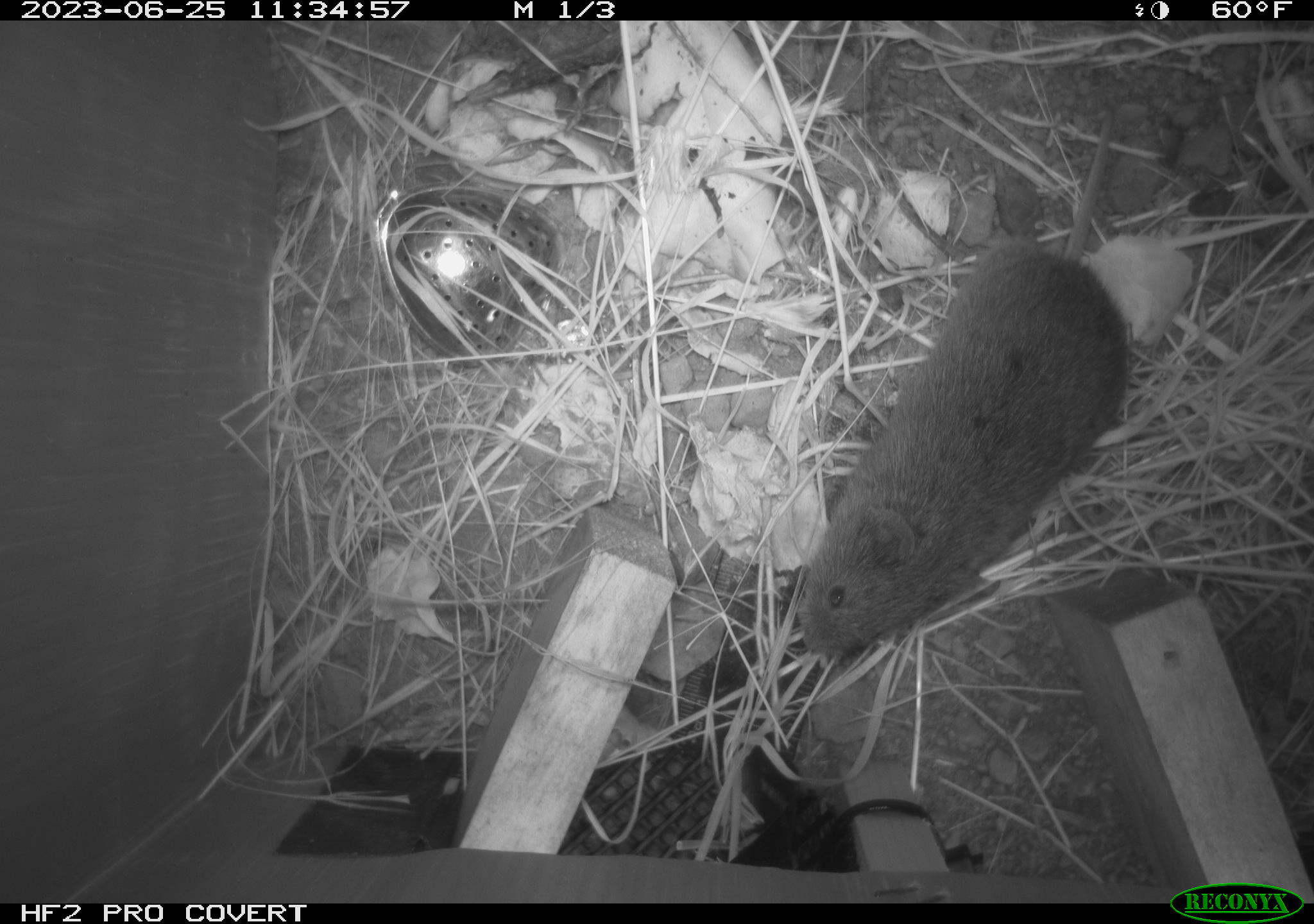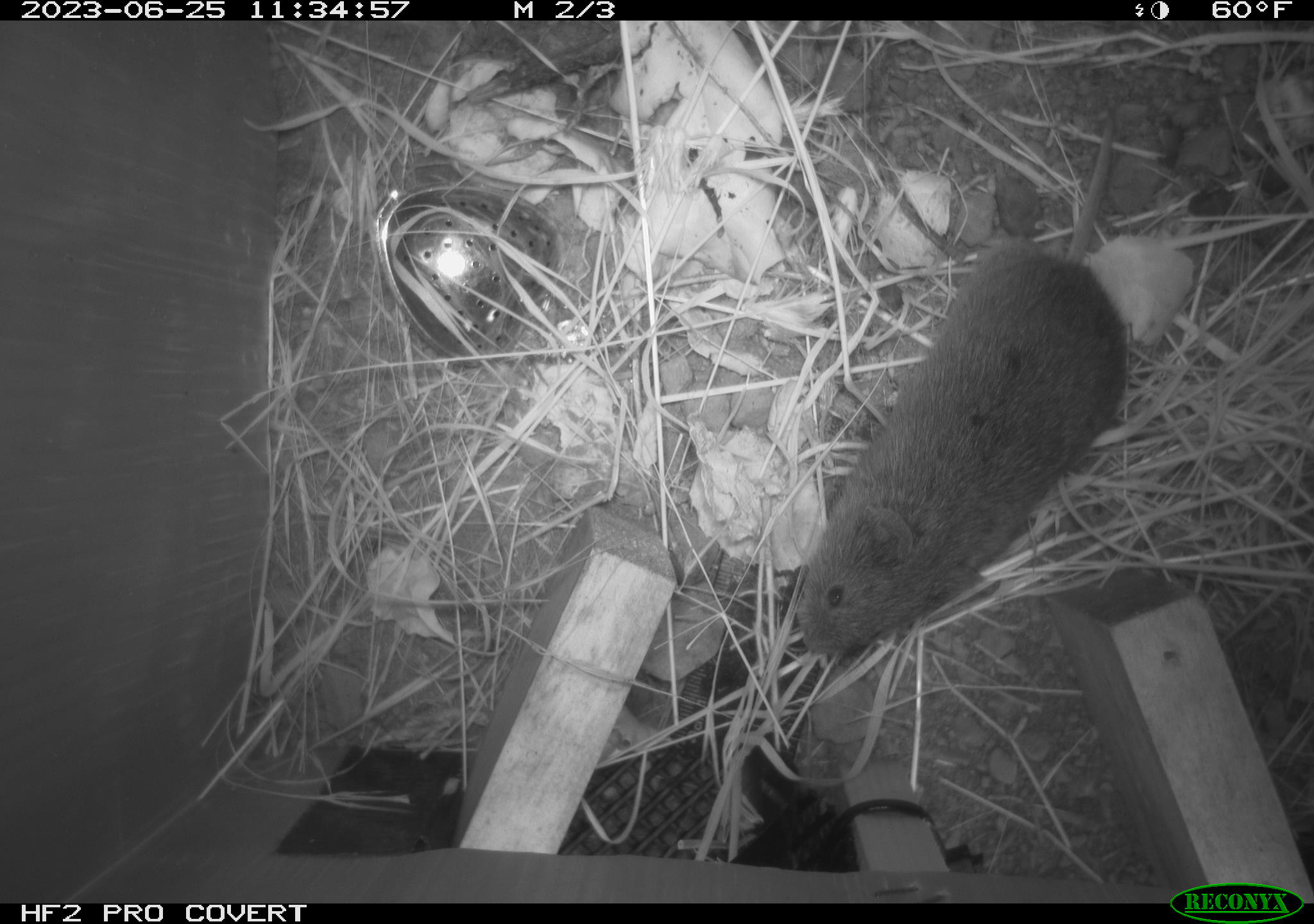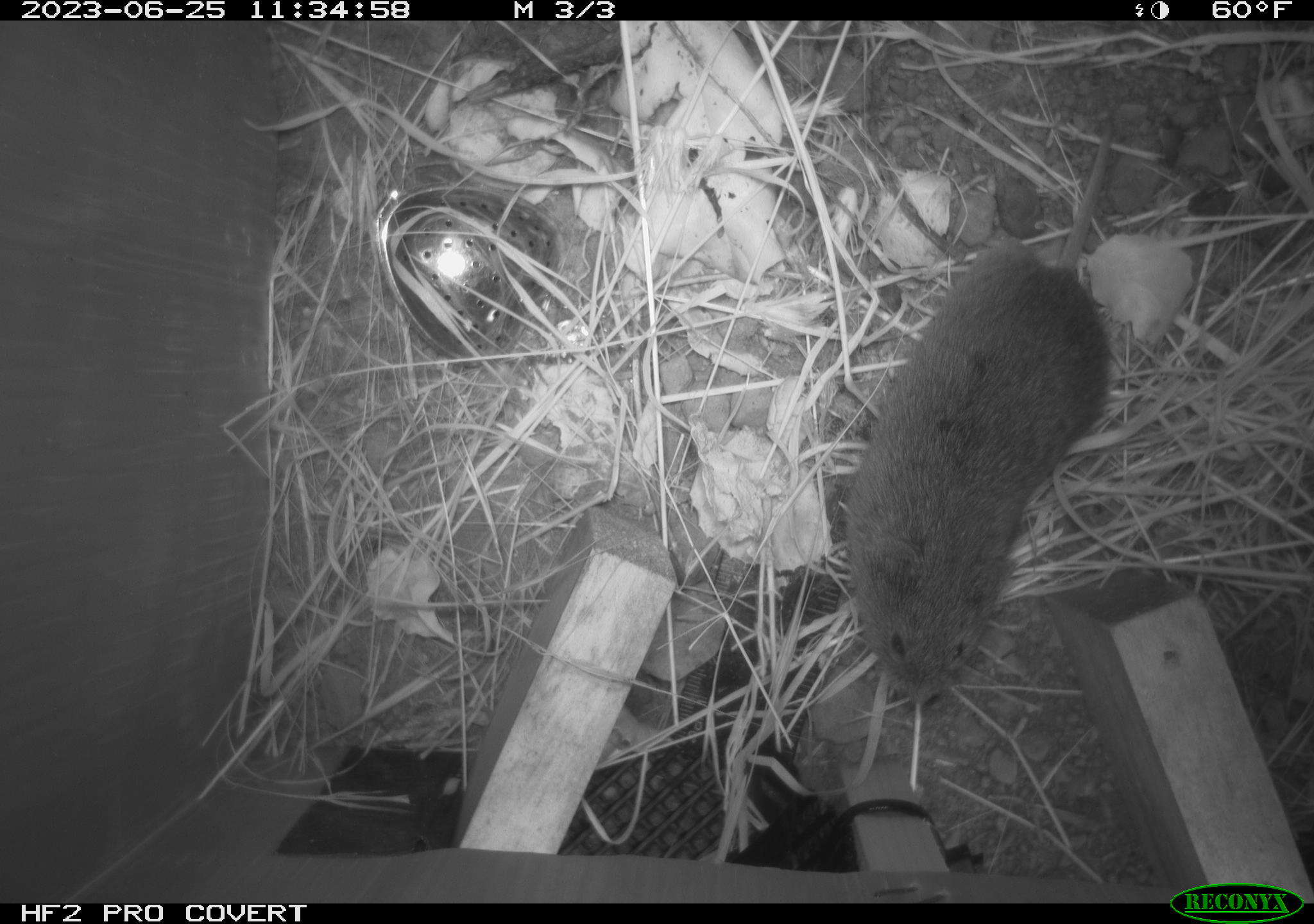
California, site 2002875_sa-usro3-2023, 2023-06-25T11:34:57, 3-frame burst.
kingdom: Animalia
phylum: Chordata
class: Mammalia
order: Rodentia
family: Cricetidae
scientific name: Arvicolinae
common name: voles, lemmings, and muskrats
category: arvicolinae subfamily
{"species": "arvicolinae subfamily (voles, lemmings, and muskrats) (Arvicolinae)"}